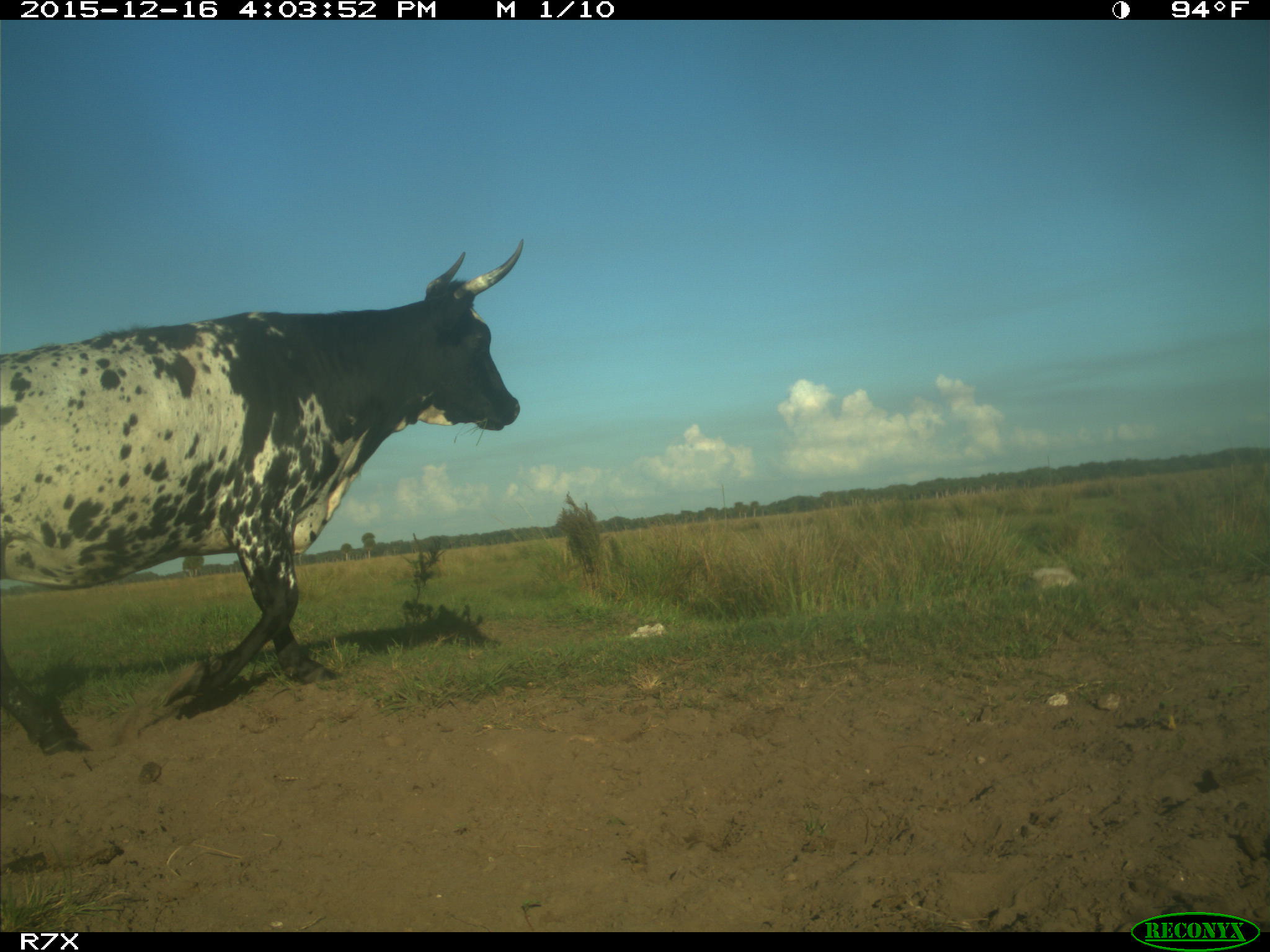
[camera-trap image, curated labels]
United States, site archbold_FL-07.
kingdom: Animalia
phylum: Chordata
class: Mammalia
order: Artiodactyla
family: Bovidae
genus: Bos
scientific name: Bos taurus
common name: domestic cow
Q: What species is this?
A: Bos taurus (domestic cow).